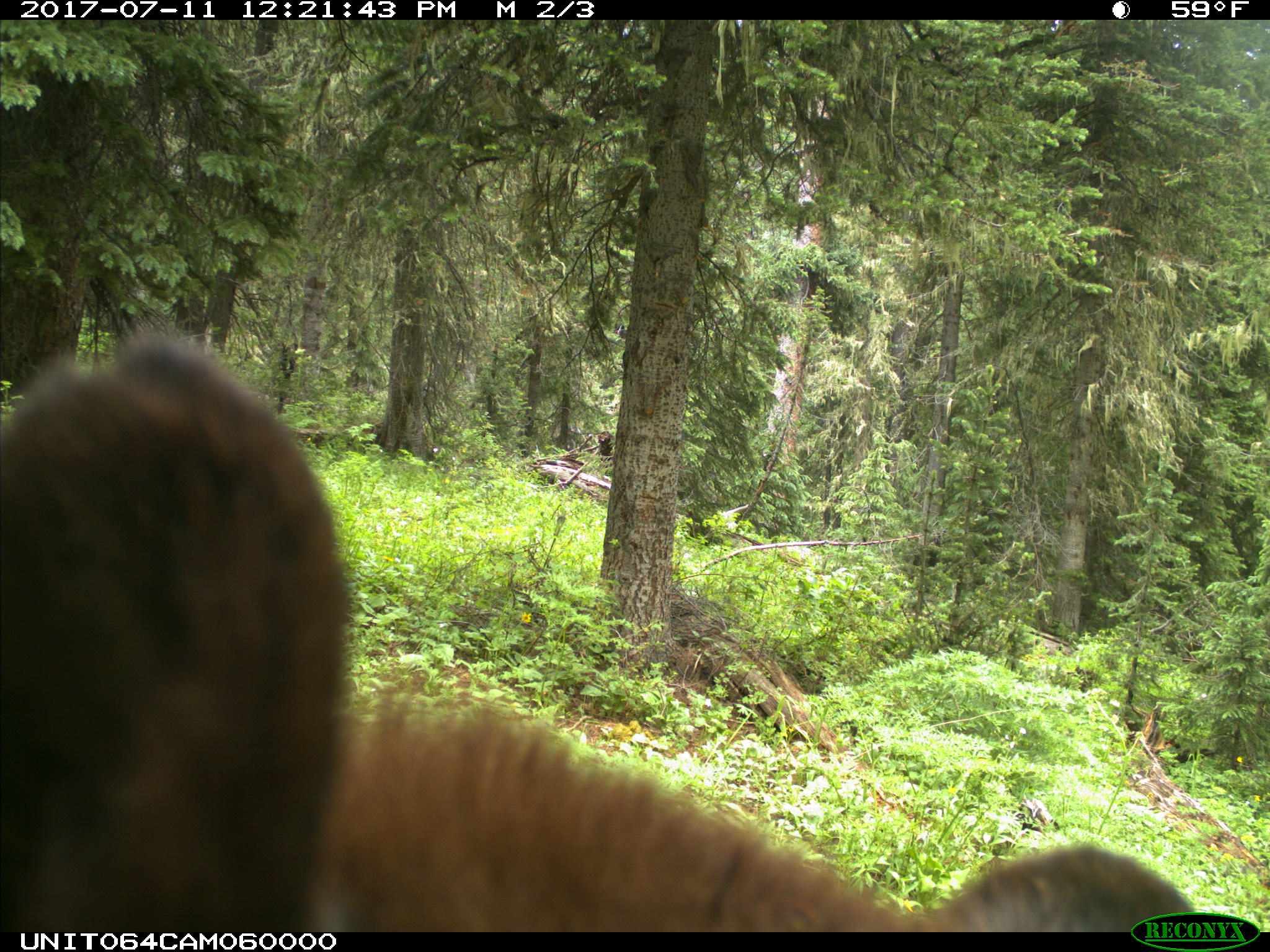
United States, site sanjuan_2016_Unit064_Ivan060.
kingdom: Animalia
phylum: Chordata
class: Mammalia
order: Carnivora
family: Ursidae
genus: Ursus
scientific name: Ursus americanus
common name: american black bear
Ursus americanus (american black bear).